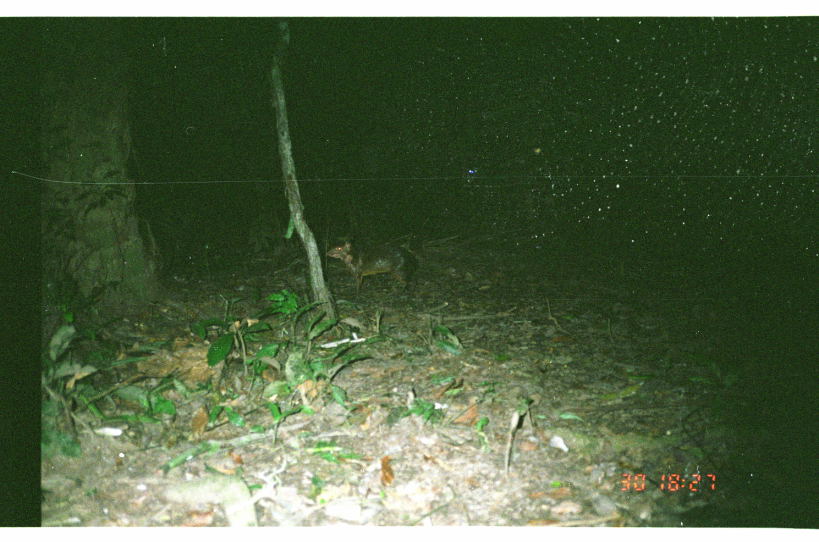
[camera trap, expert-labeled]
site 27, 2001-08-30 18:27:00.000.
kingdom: Animalia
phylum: Chordata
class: Mammalia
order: Rodentia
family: Dasyproctidae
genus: Dasyprocta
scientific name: Dasyprocta punctata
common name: central american agouti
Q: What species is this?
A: Dasyprocta punctata (central american agouti).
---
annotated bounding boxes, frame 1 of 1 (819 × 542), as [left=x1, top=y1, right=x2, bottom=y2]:
dasyprocta punctata: [left=326, top=239, right=418, bottom=297]